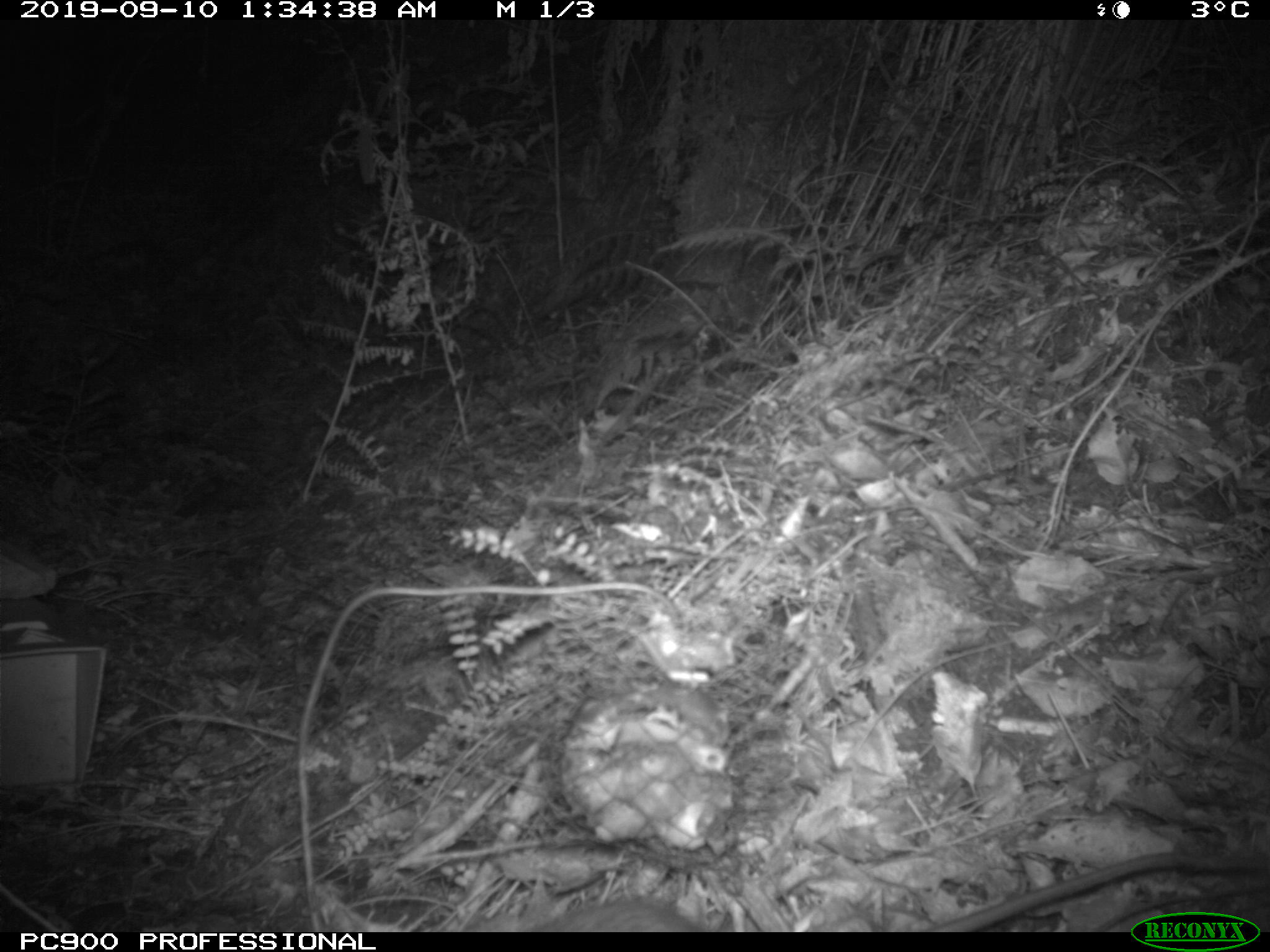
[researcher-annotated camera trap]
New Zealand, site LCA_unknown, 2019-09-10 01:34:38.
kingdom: Animalia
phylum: Chordata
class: Mammalia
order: Rodentia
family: Muridae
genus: Rattus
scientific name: Rattus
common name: rat